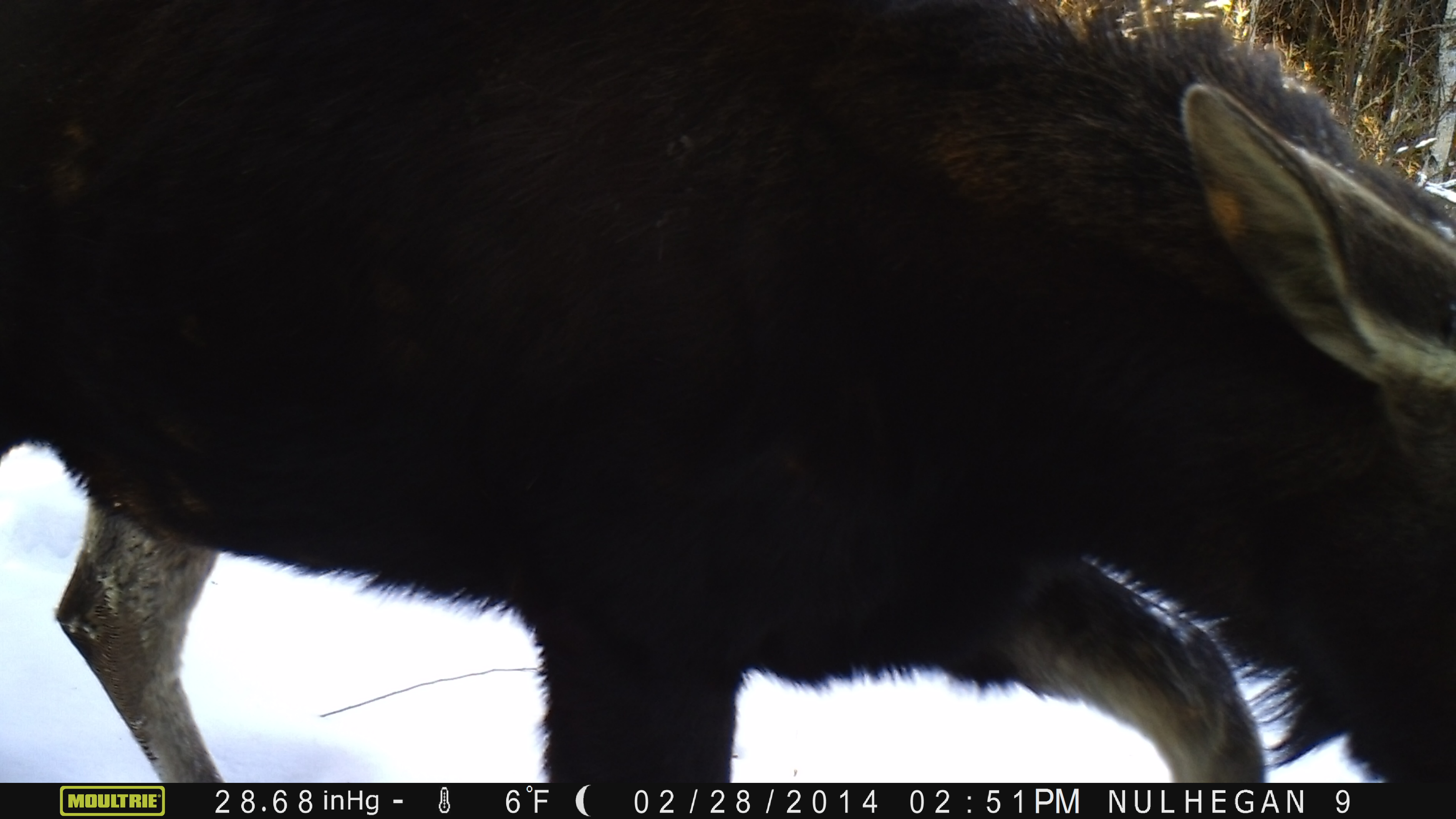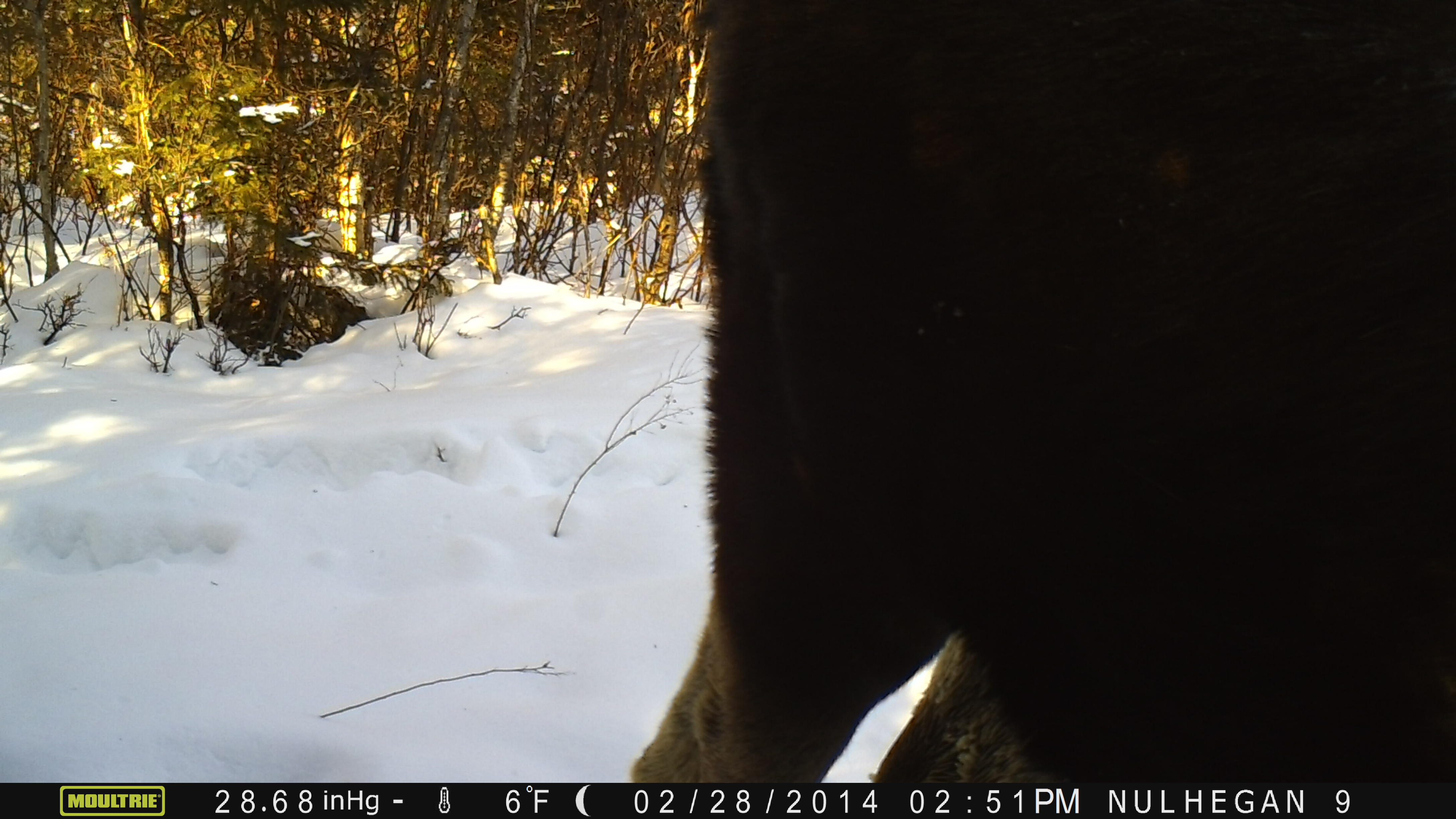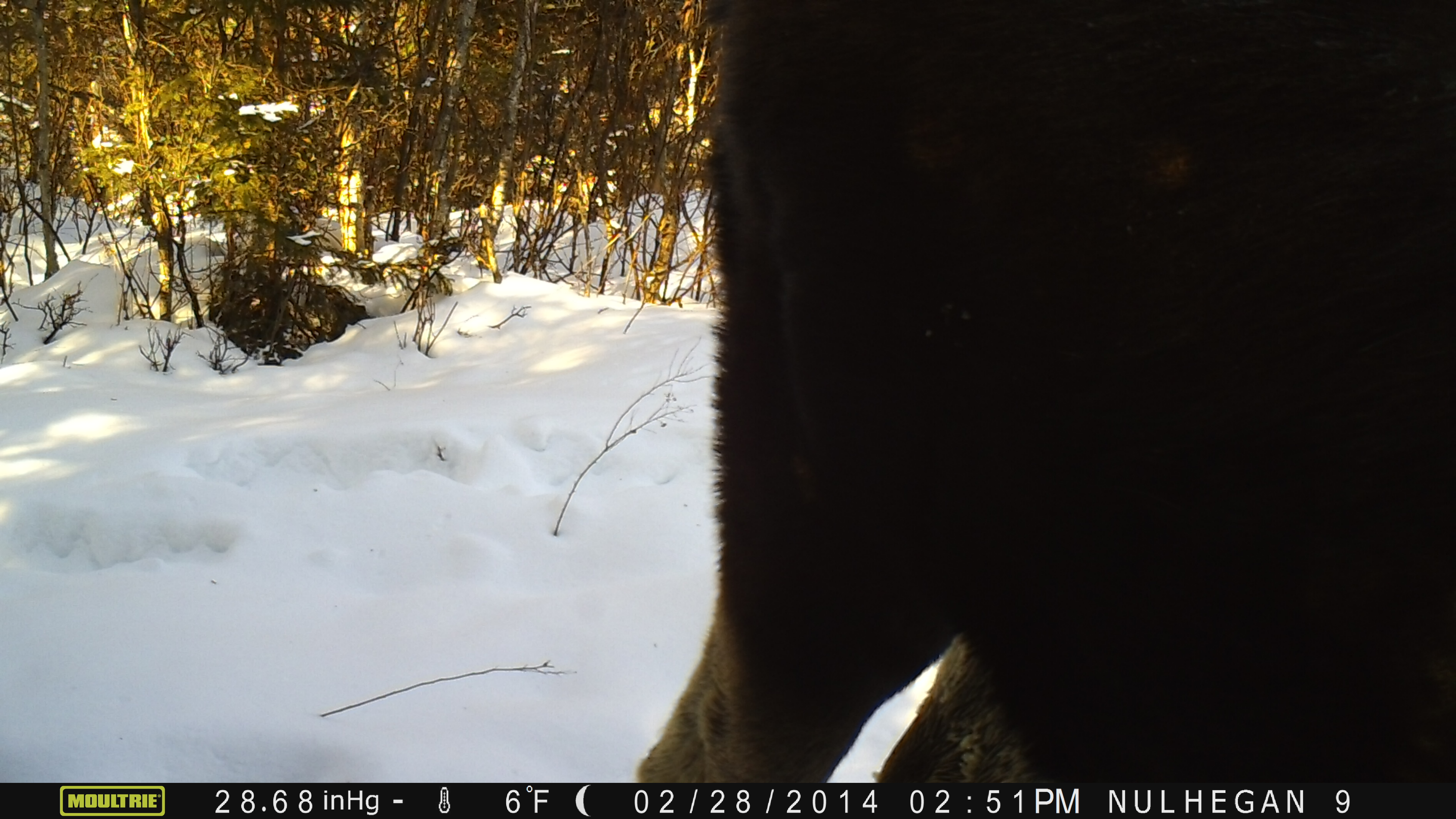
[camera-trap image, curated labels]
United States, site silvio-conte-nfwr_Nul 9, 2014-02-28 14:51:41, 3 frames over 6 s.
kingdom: Animalia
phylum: Chordata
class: Mammalia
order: Artiodactyla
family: Cervidae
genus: Alces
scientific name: Alces alces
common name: moose